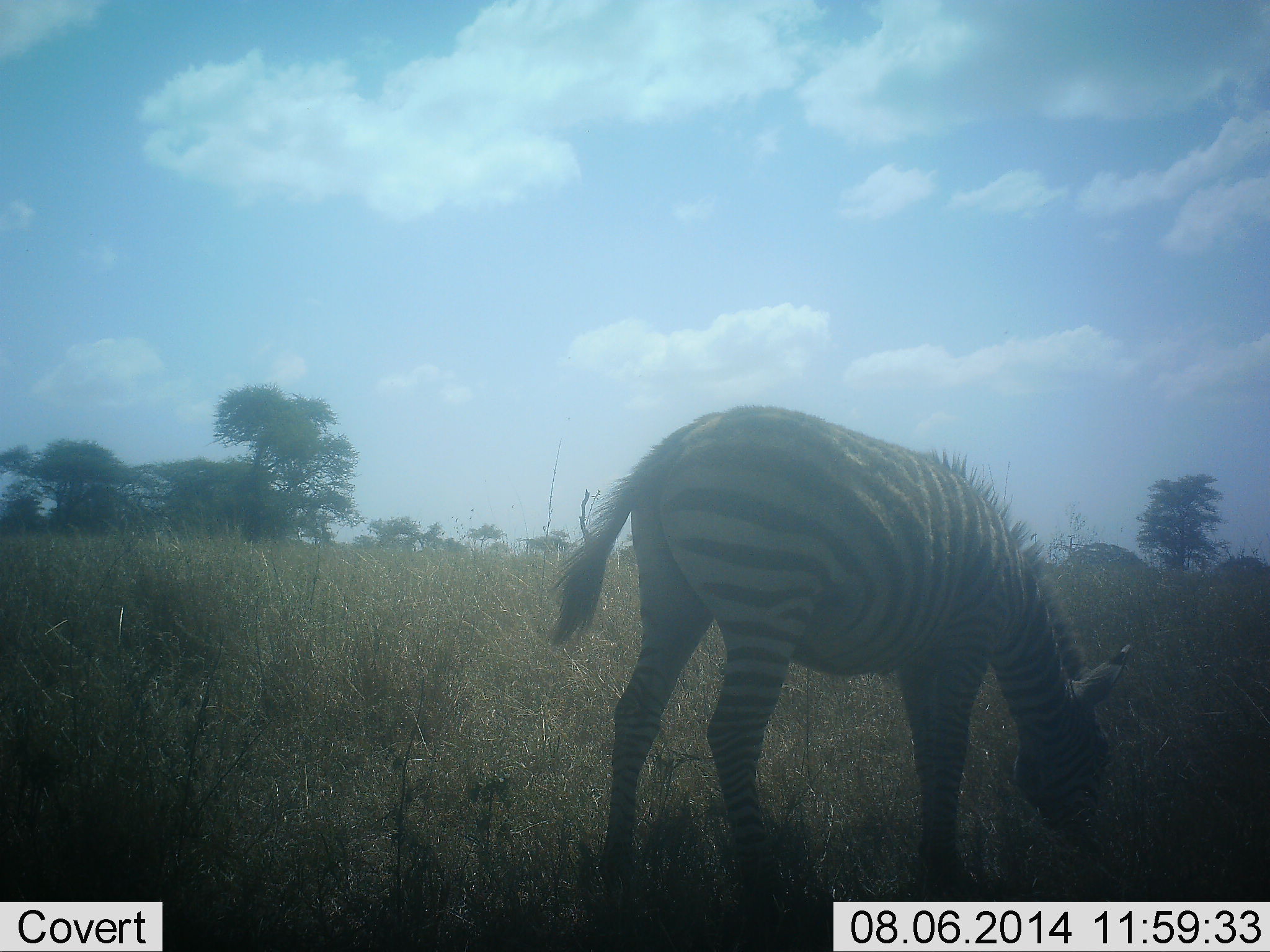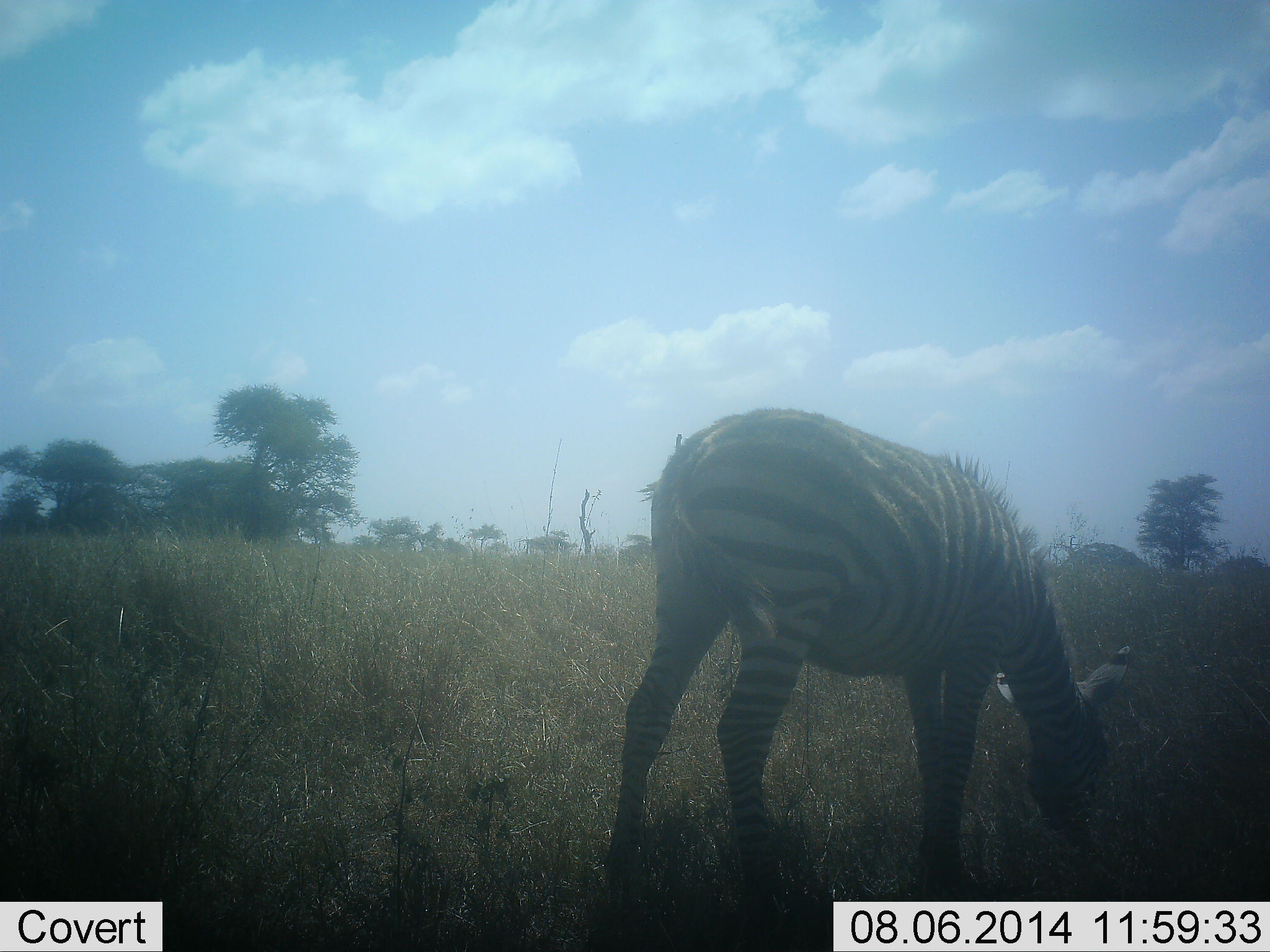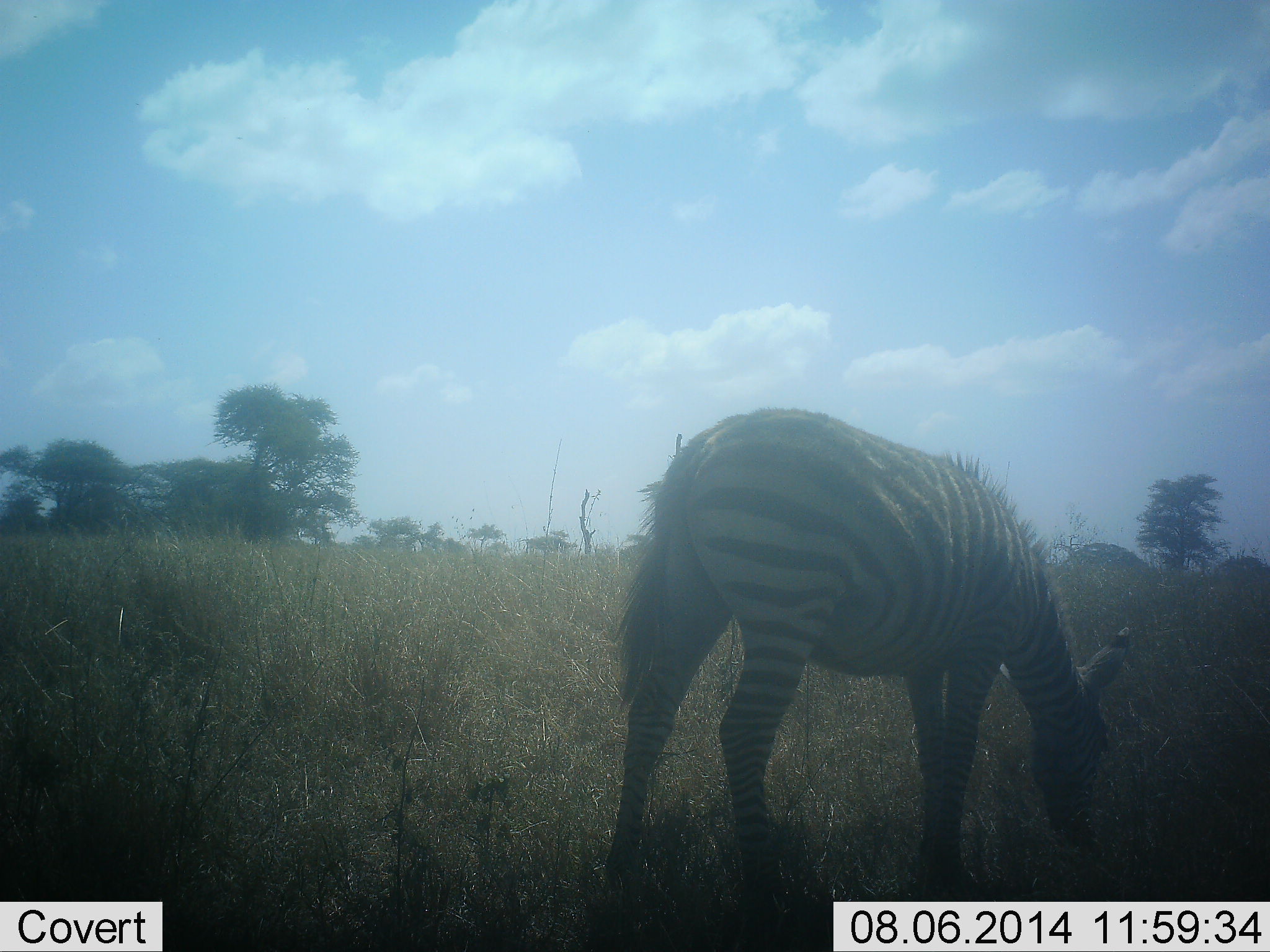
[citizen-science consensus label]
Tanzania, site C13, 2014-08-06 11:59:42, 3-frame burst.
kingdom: Animalia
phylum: Chordata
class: Mammalia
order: Perissodactyla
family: Equidae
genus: Equus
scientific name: Equus quagga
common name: plains zebra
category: zebra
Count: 1.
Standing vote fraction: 10%.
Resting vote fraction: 0%.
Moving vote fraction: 0%.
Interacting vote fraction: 0%.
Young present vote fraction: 0%.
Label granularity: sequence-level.